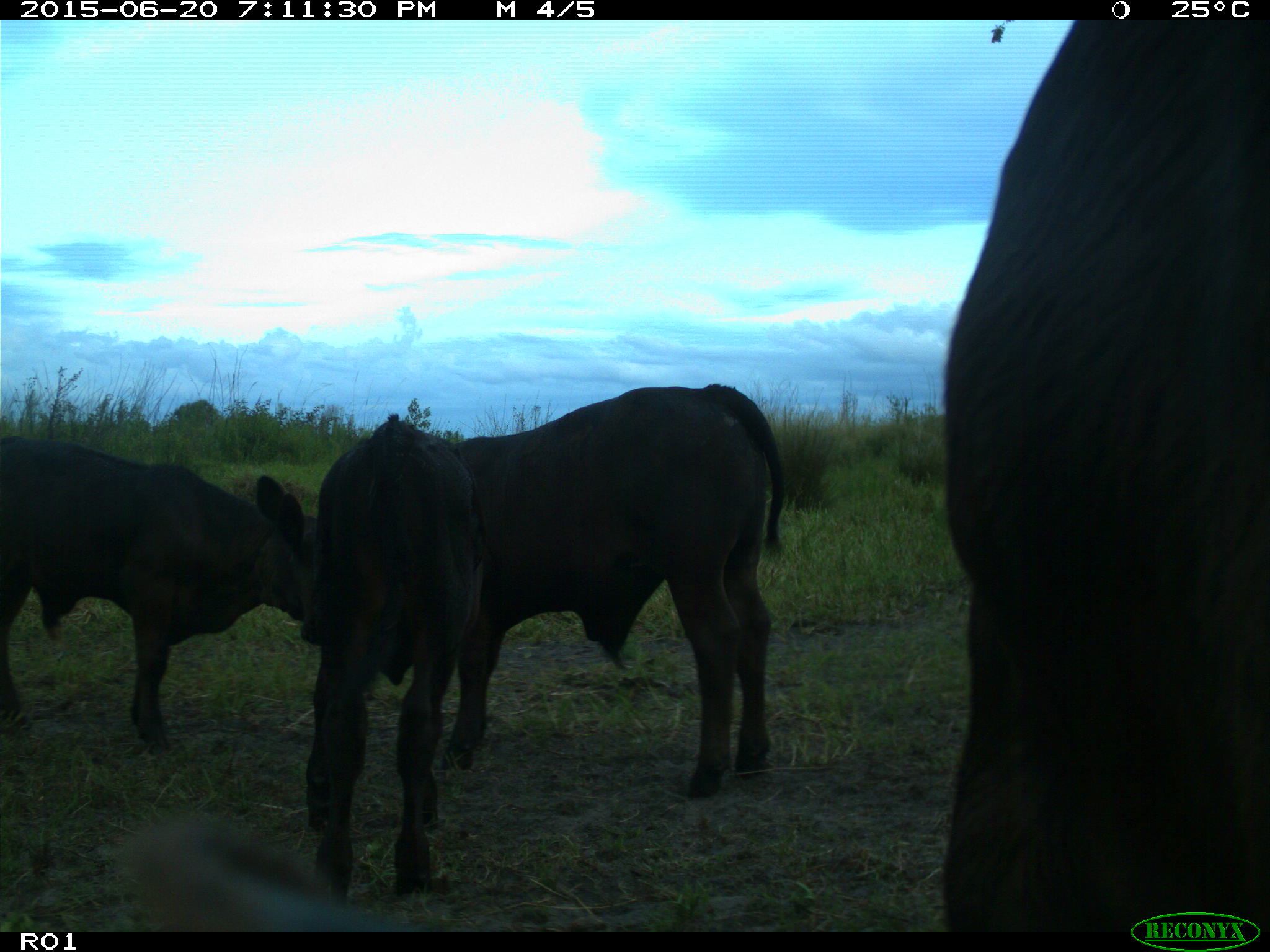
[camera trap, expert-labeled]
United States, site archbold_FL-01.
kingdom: Animalia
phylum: Chordata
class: Mammalia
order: Artiodactyla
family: Bovidae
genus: Bos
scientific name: Bos taurus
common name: domestic cow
Bos taurus (domestic cow).